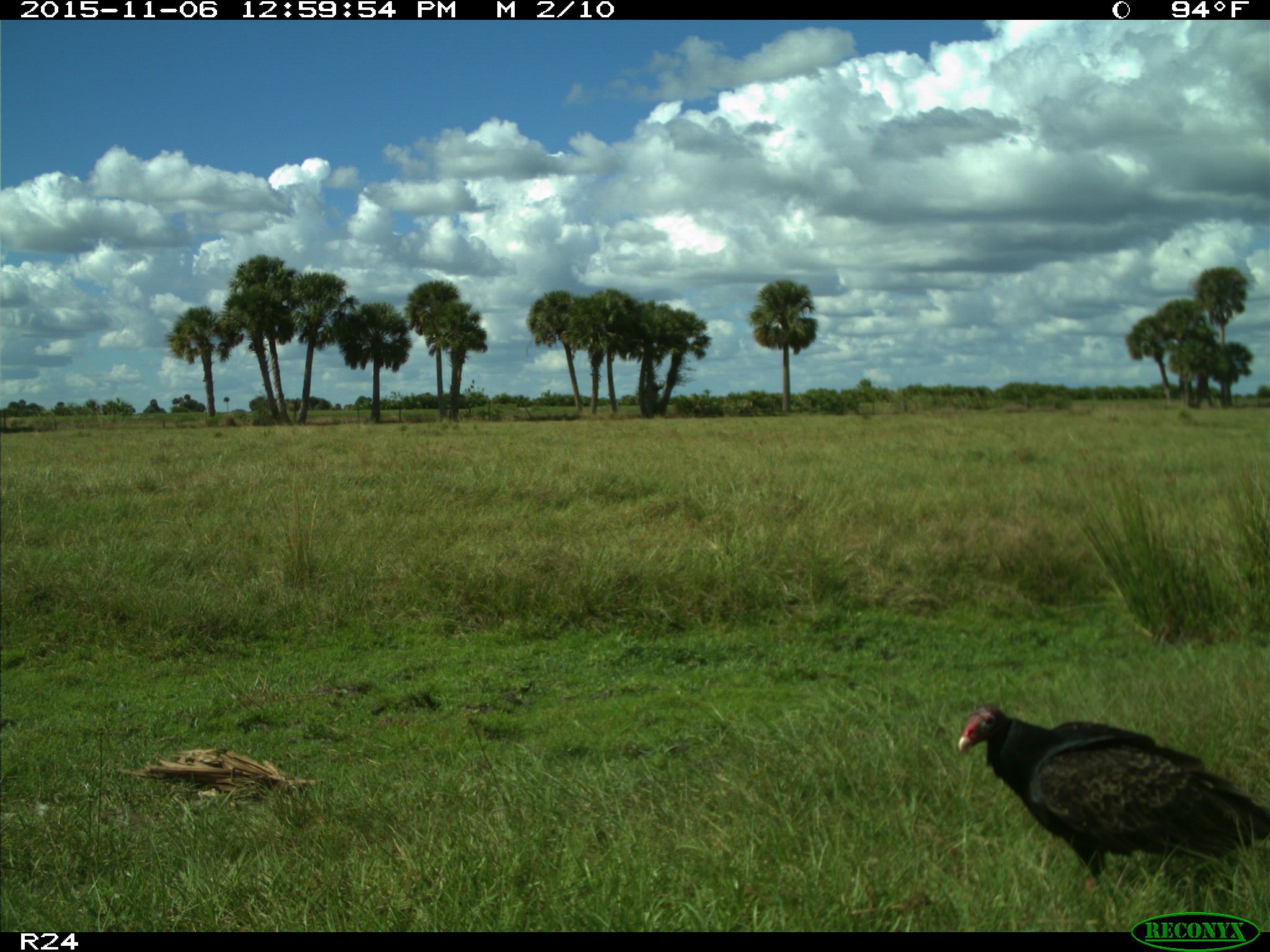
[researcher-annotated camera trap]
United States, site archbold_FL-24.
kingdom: Animalia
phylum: Chordata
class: Aves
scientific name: Aves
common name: birds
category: unidentified bird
Unidentified bird (birds) (Aves).